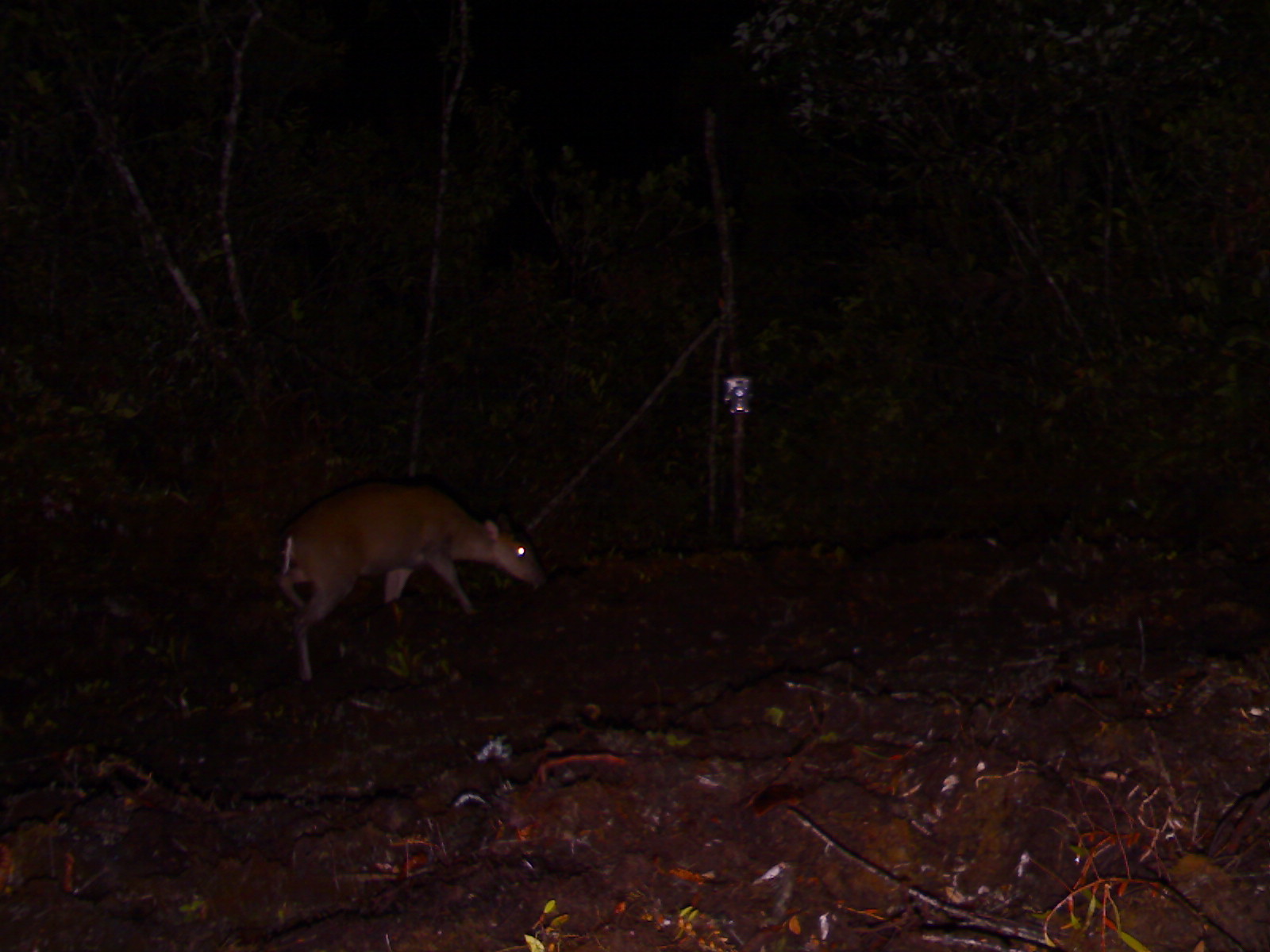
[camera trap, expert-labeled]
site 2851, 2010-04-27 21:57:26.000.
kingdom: Animalia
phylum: Chordata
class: Mammalia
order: Artiodactyla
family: Cervidae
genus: Muntiacus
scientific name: Muntiacus muntjak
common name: southern red muntjac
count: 1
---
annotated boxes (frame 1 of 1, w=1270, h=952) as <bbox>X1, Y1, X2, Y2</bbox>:
muntiacus muntjak: <bbox>266, 478, 551, 680</bbox>